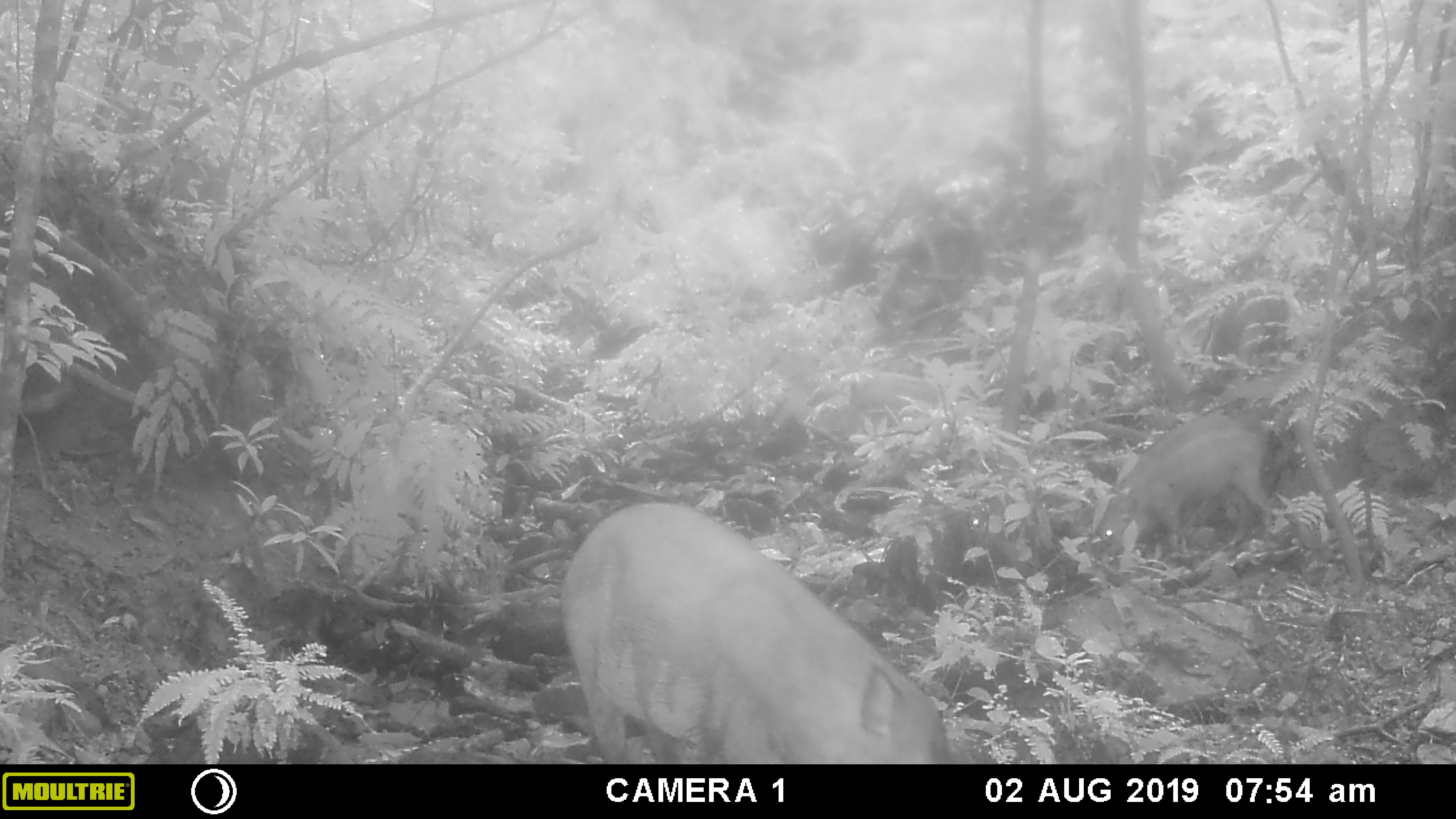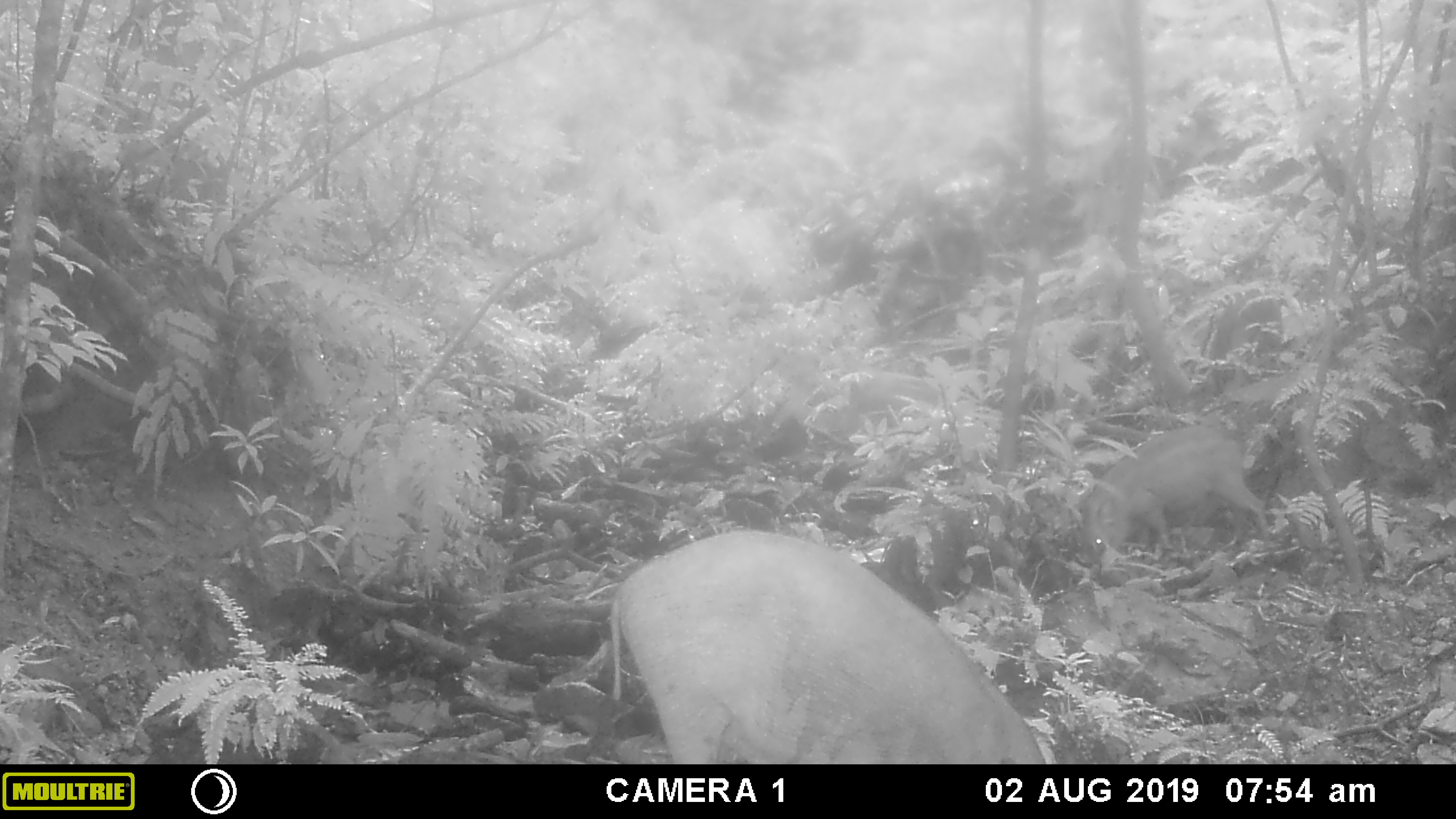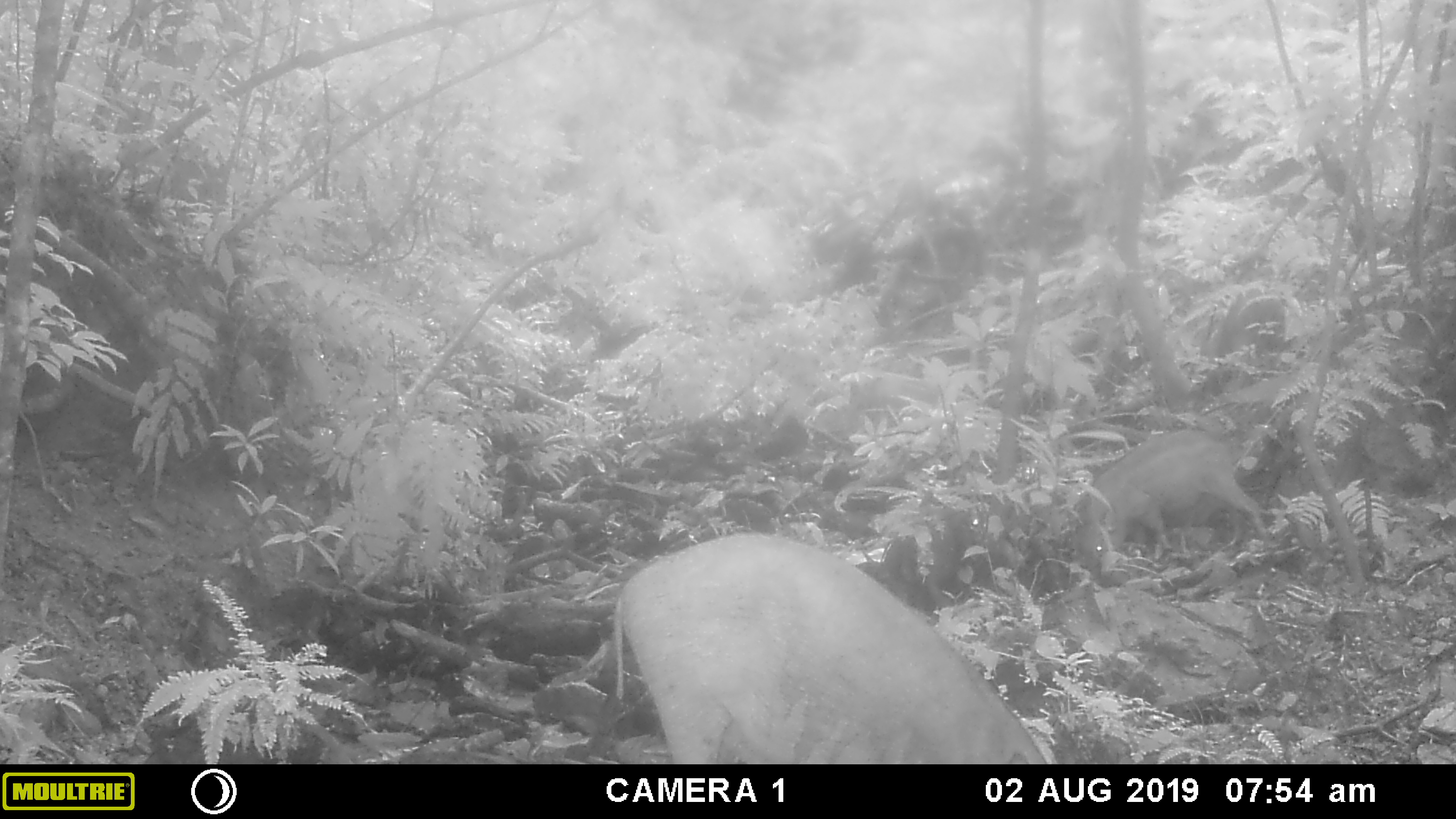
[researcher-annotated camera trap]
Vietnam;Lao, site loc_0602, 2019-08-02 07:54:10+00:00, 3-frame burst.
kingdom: Animalia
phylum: Chordata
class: Mammalia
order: Artiodactyla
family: Suidae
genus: Sus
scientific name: Sus scrofa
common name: eurasian wild pig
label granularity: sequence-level